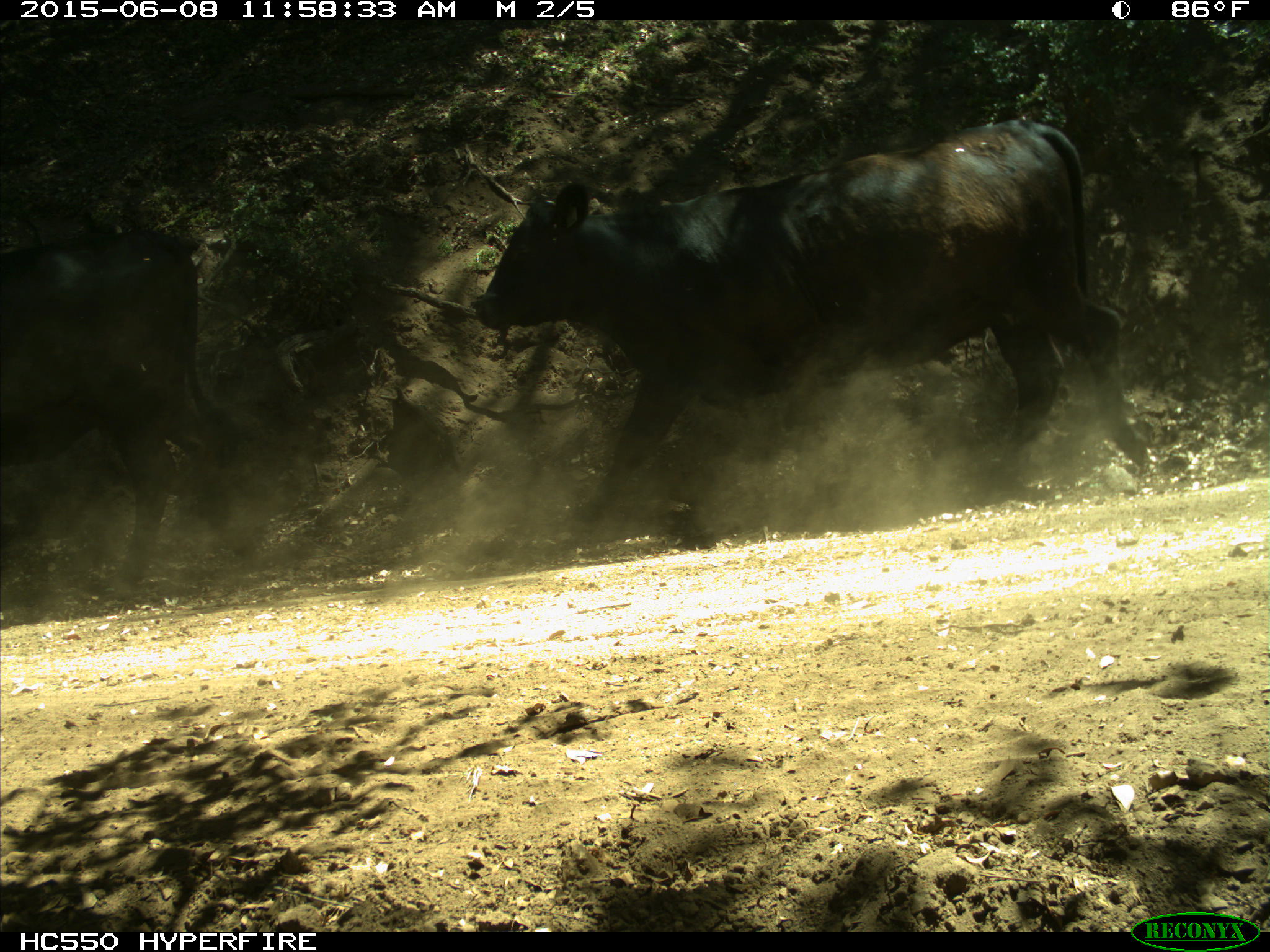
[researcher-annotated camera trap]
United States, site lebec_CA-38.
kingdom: Animalia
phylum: Chordata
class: Mammalia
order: Artiodactyla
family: Bovidae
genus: Bos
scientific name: Bos taurus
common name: domestic cow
Bos taurus (domestic cow).